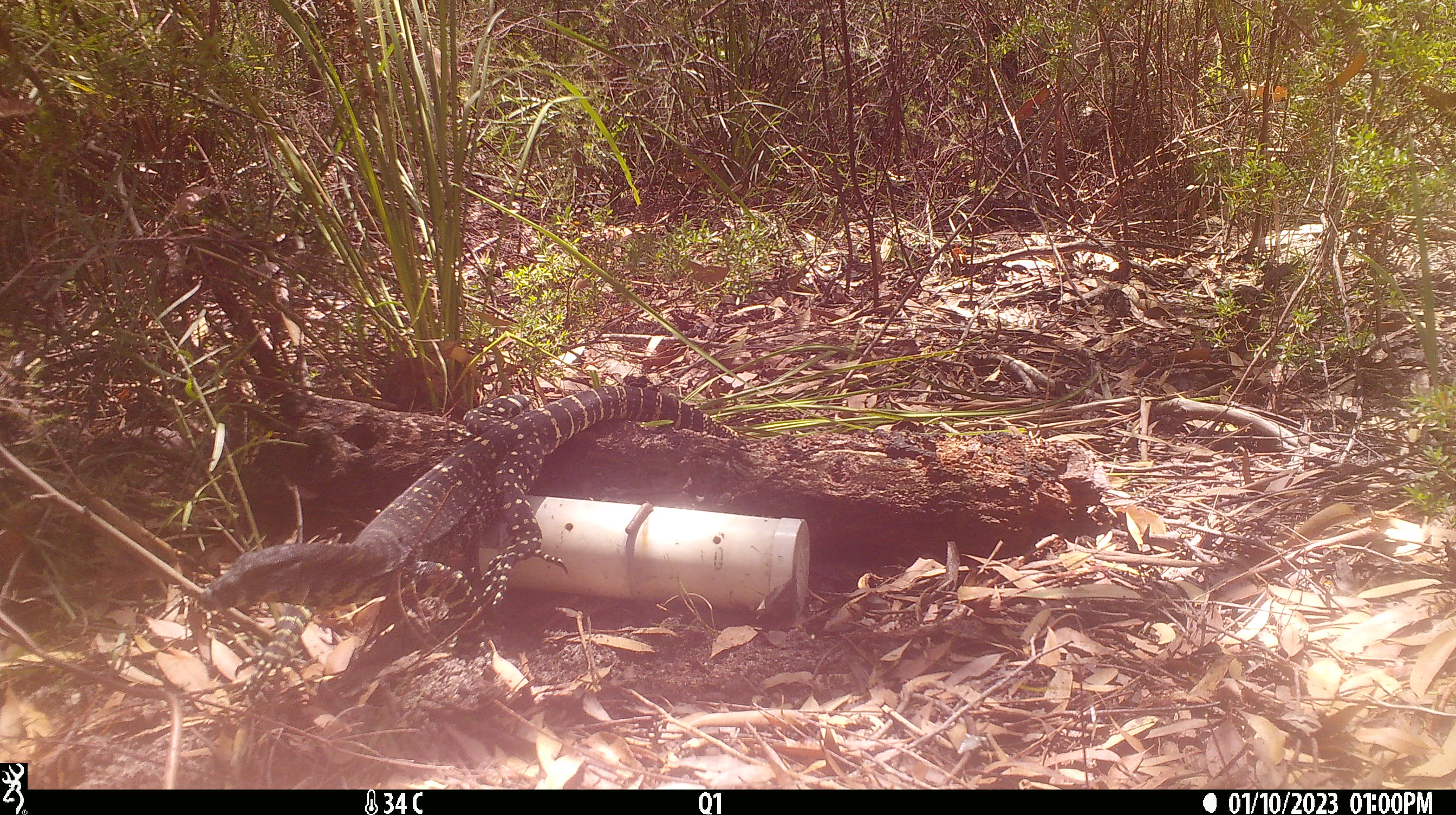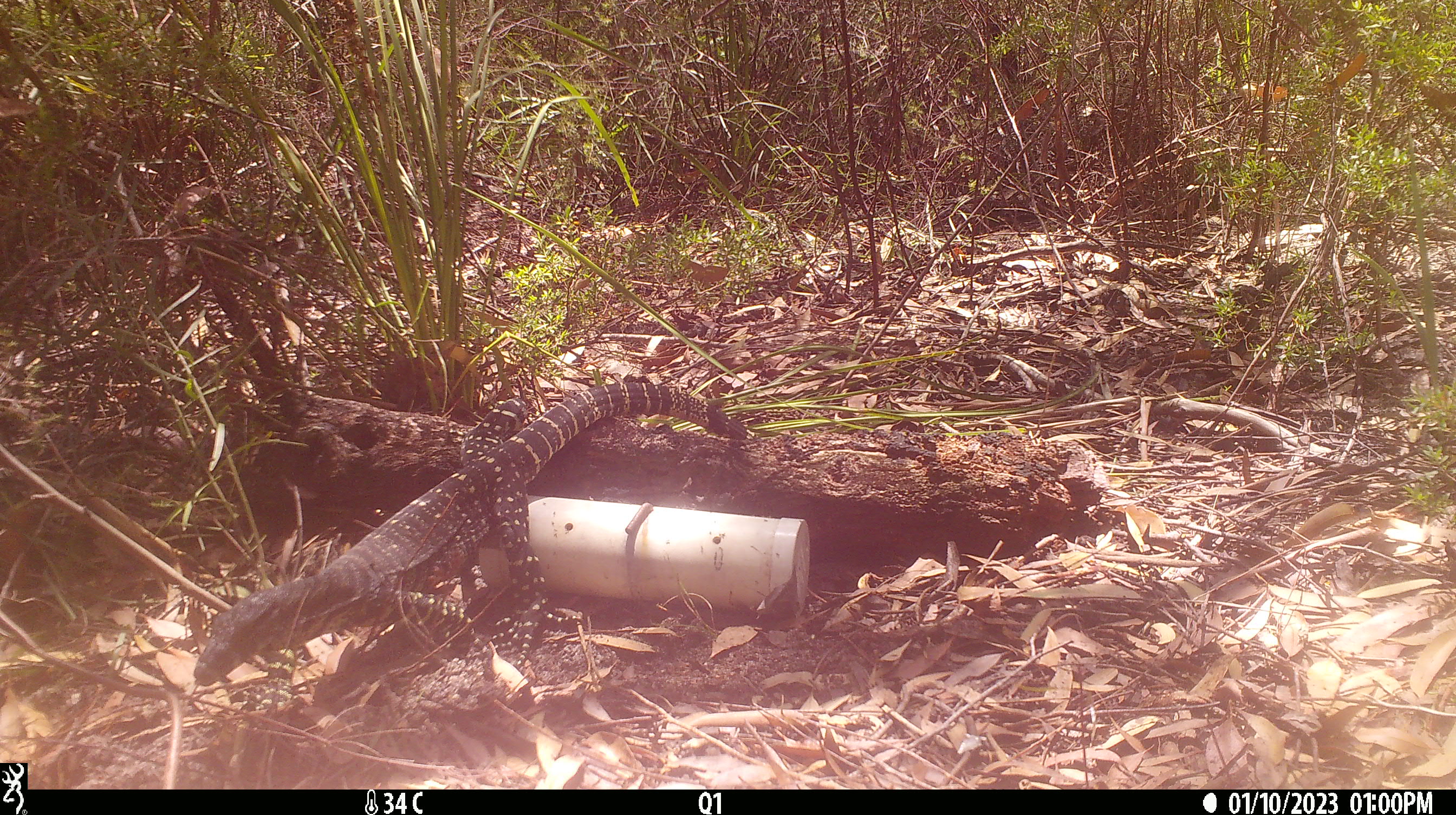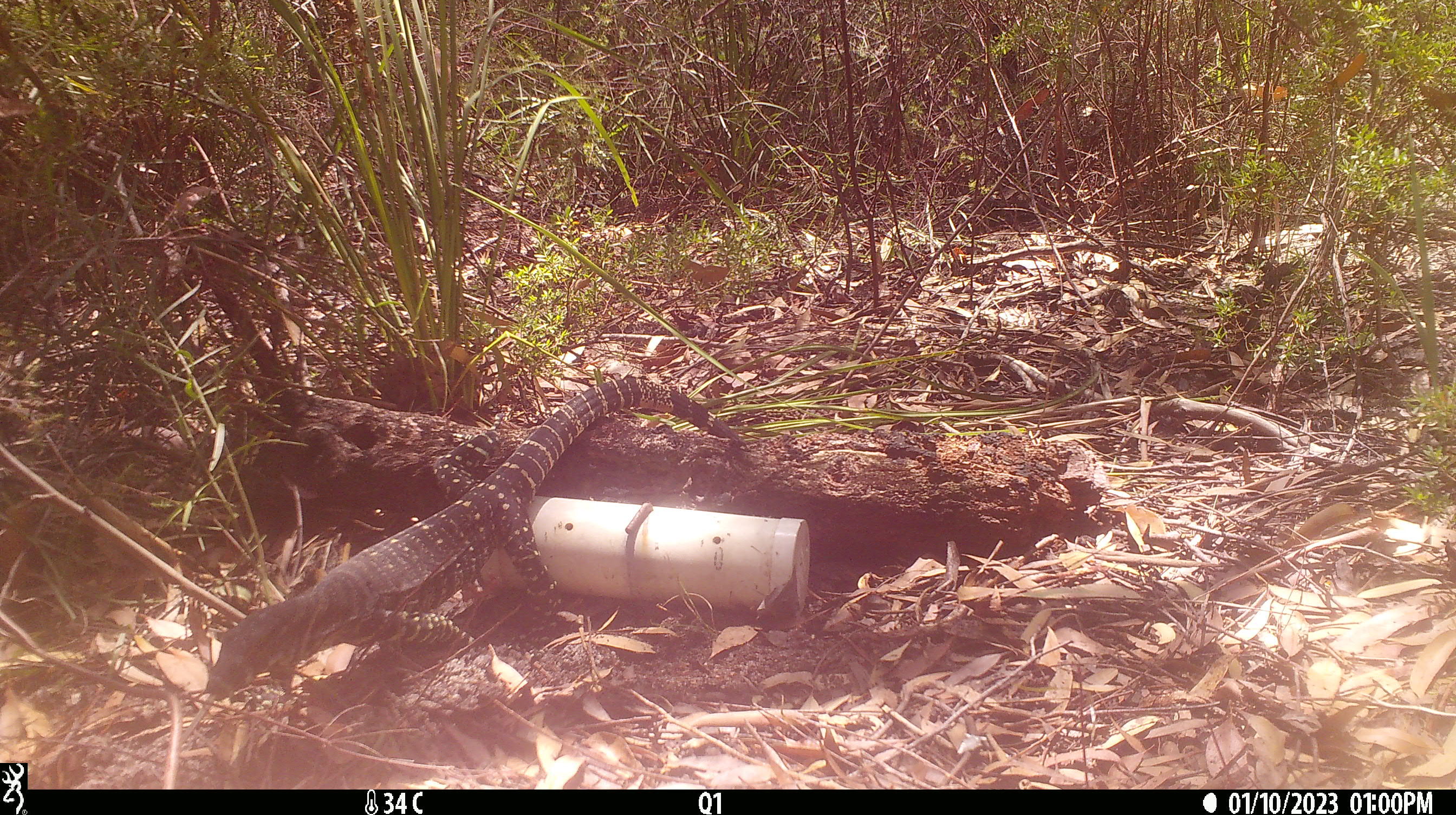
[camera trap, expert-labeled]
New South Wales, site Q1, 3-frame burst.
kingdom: Animalia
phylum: Chordata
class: Reptilia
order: Squamata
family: Varanidae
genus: Varanus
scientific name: Varanus varius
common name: lace monitor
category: goanna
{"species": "goanna (lace monitor) (Varanus varius)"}